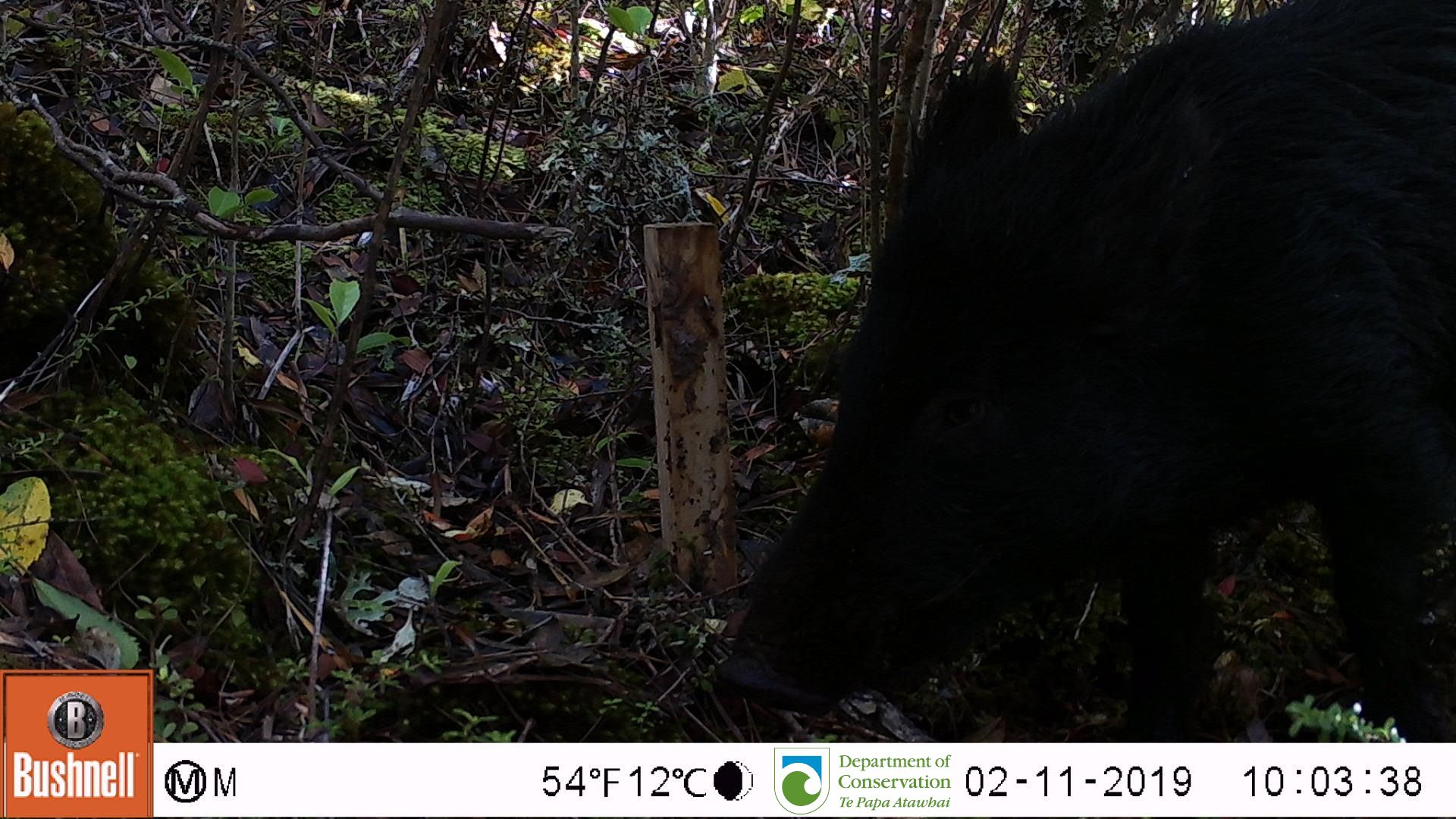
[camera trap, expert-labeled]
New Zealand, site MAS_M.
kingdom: Animalia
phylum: Chordata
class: Mammalia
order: Artiodactyla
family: Suidae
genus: Sus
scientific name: Sus scrofa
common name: pig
Pig (Sus scrofa).